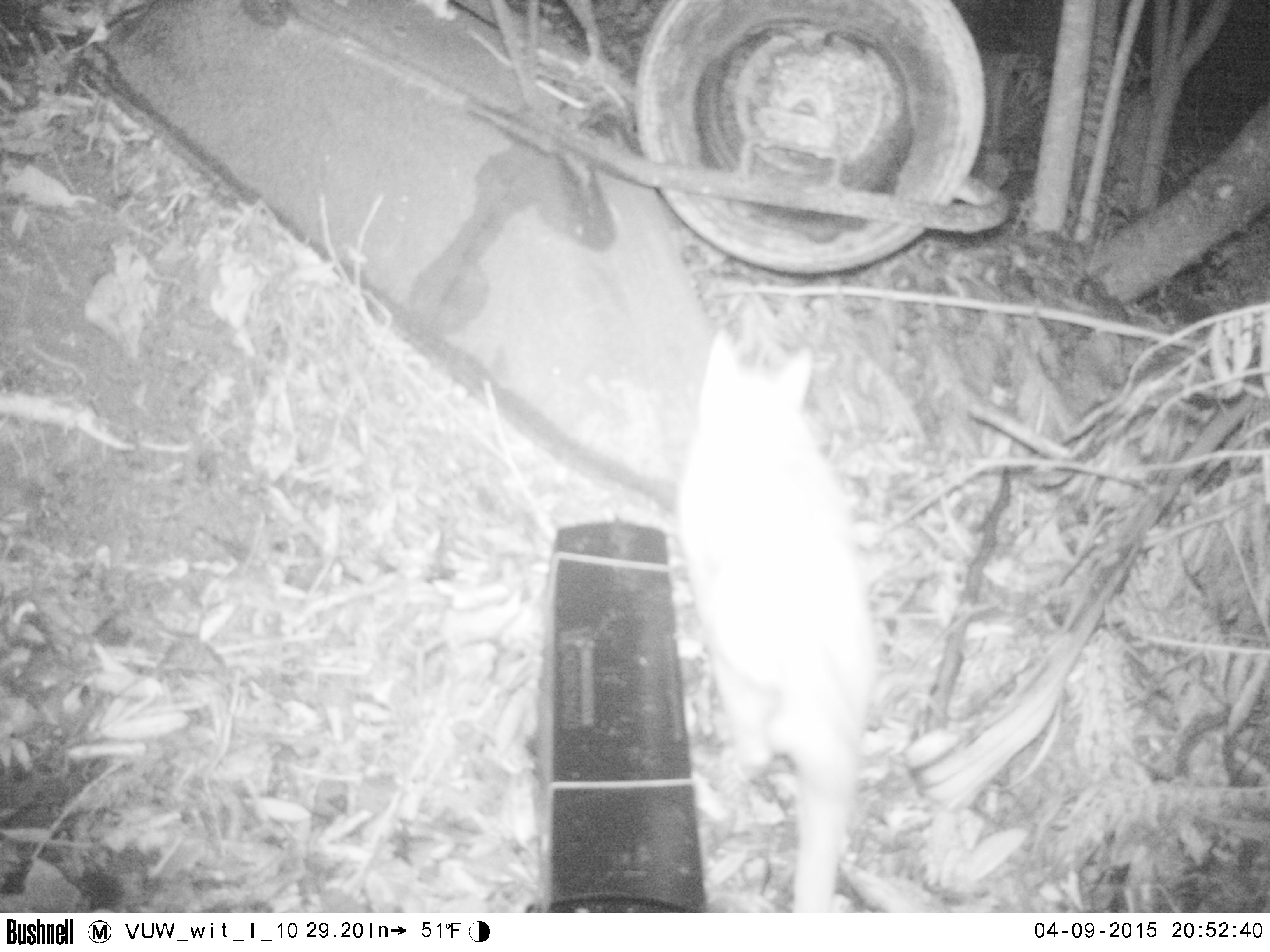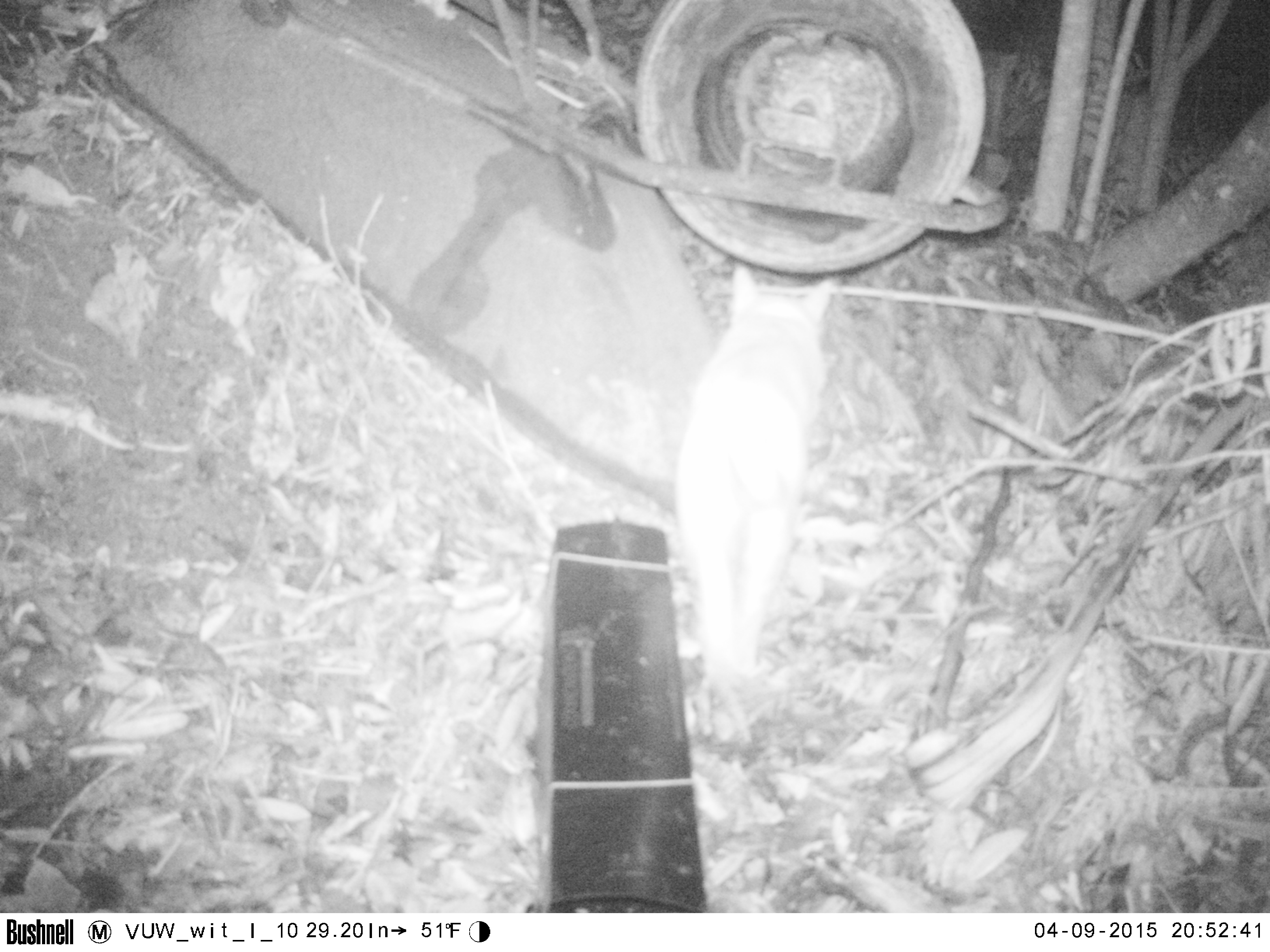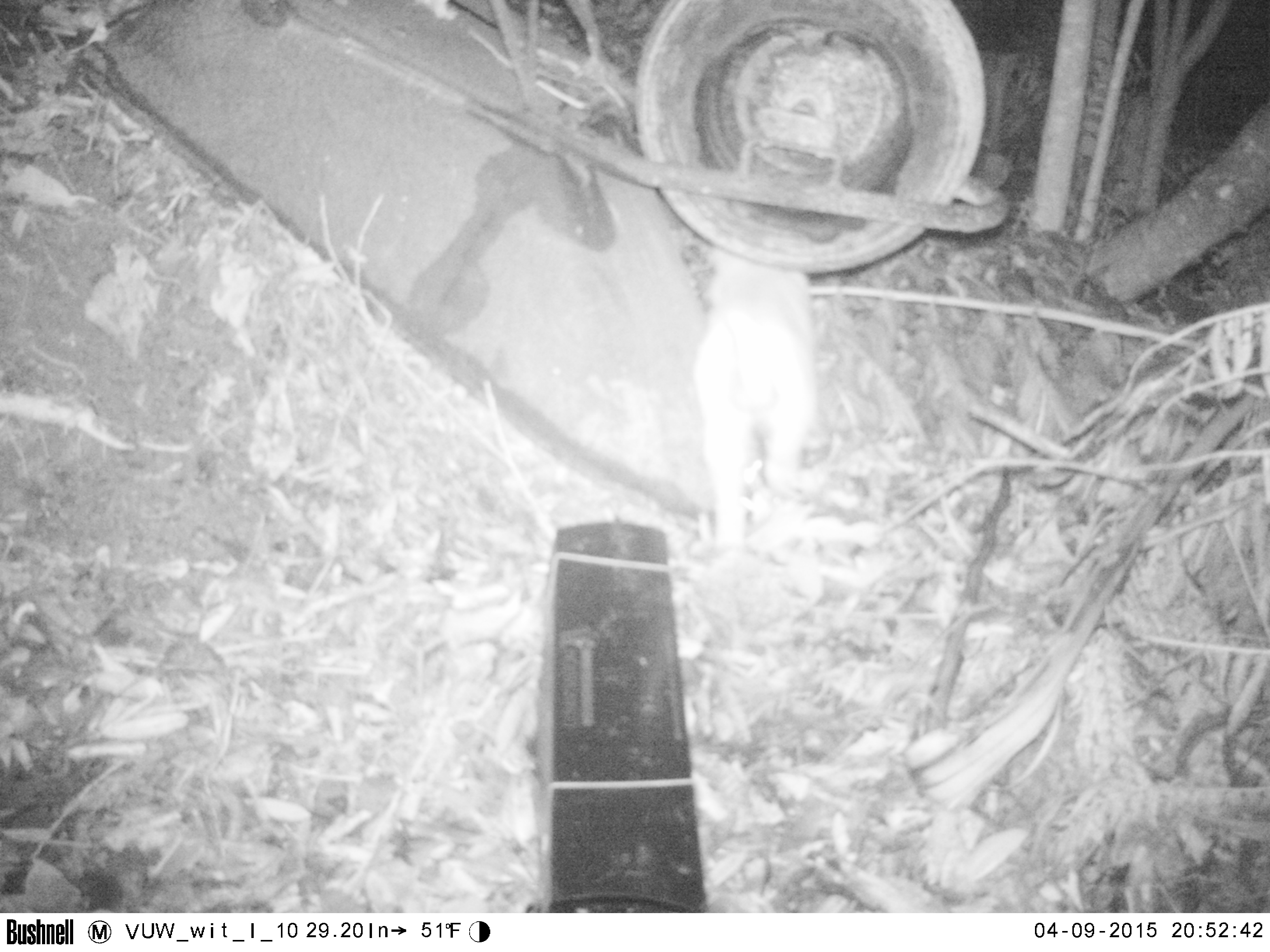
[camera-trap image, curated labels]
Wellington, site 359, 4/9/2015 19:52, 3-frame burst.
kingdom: Animalia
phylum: Chordata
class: Mammalia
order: Carnivora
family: Felidae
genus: Felis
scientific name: Felis catus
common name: cat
Cat (Felis catus).